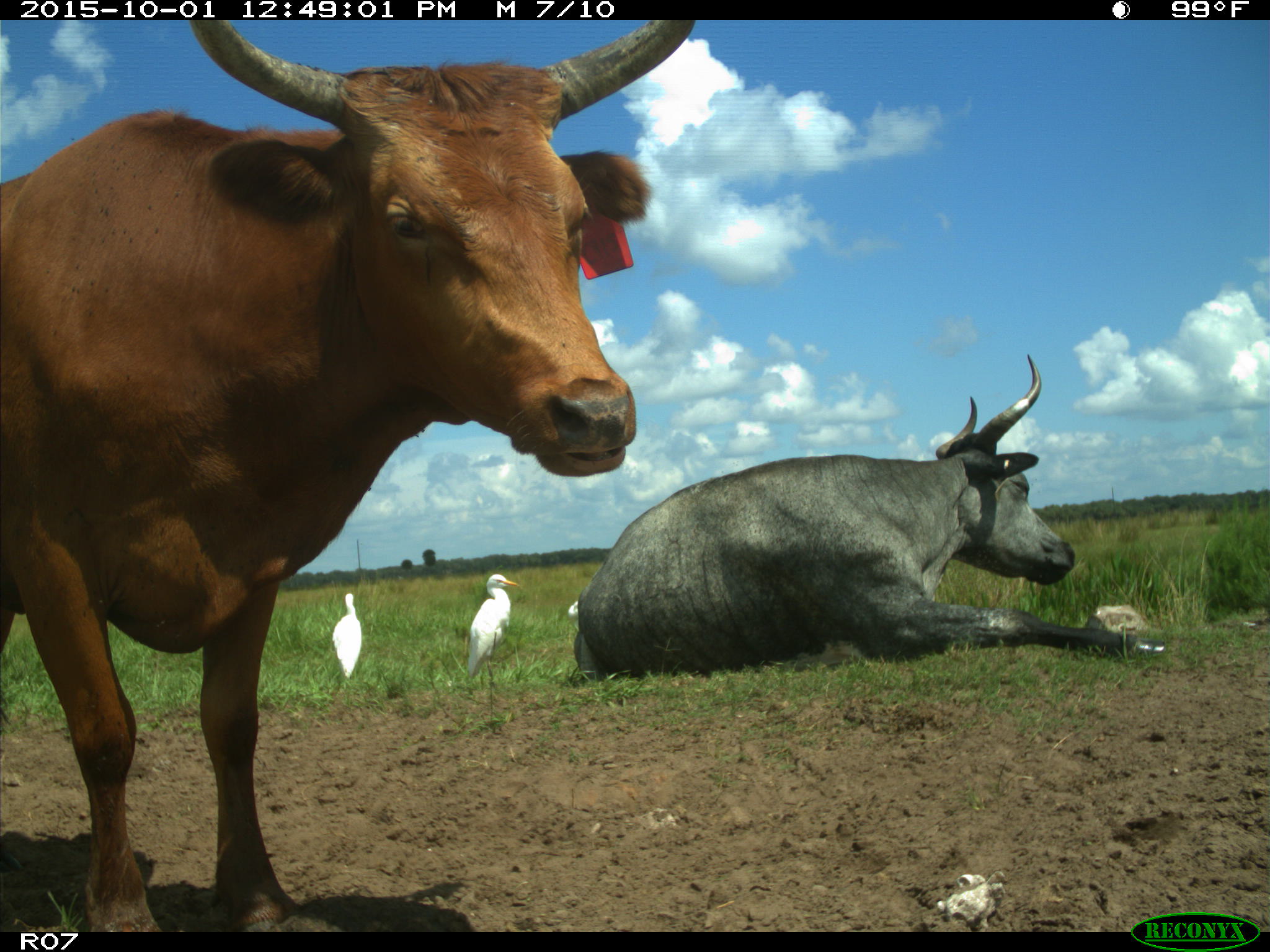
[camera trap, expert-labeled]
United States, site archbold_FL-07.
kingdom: Animalia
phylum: Chordata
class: Mammalia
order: Artiodactyla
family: Bovidae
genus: Bos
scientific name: Bos taurus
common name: domestic cow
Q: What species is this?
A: Bos taurus (domestic cow).